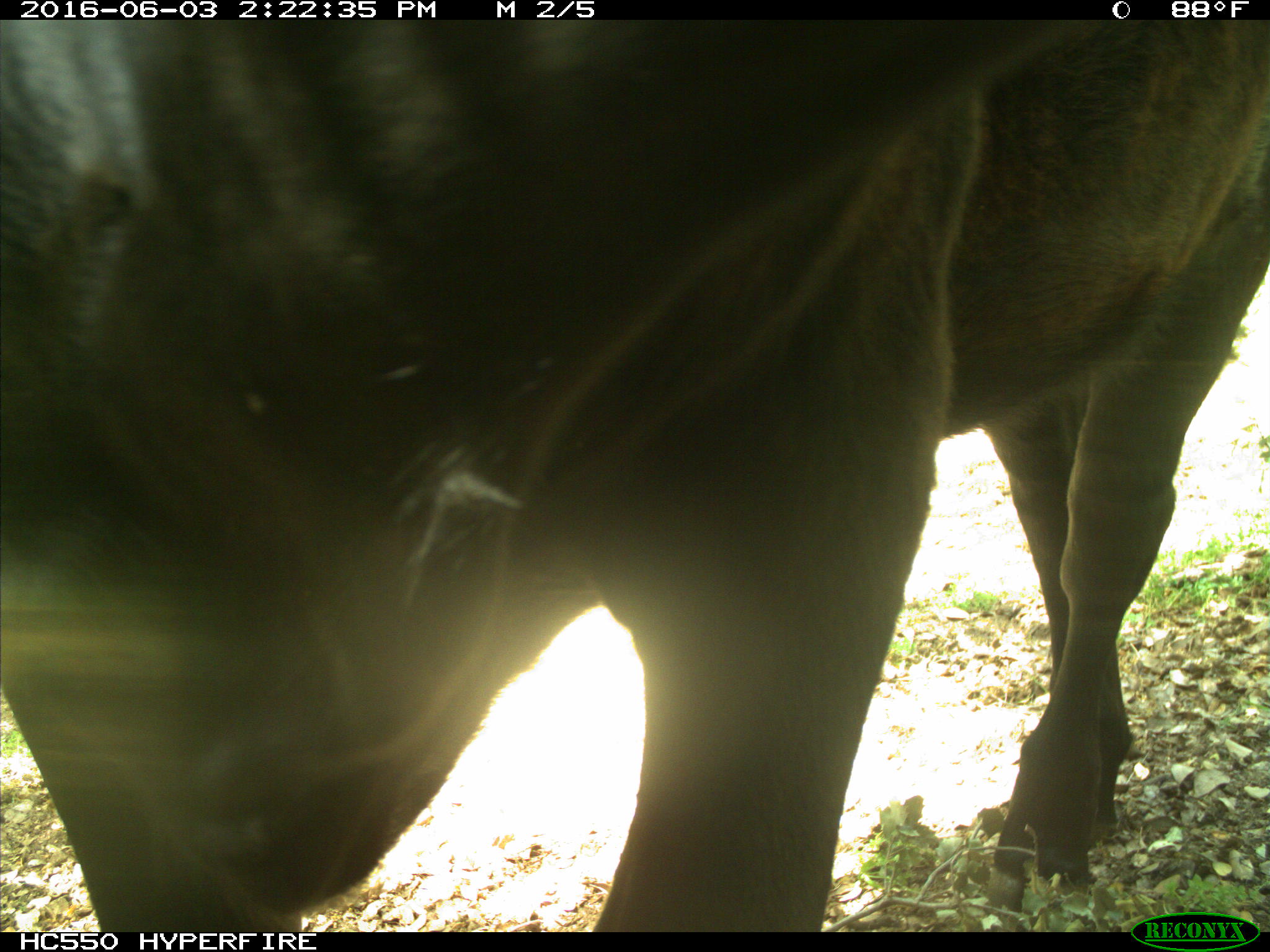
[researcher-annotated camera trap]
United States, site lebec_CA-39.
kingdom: Animalia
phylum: Chordata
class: Mammalia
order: Artiodactyla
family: Bovidae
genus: Bos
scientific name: Bos taurus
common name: domestic cow